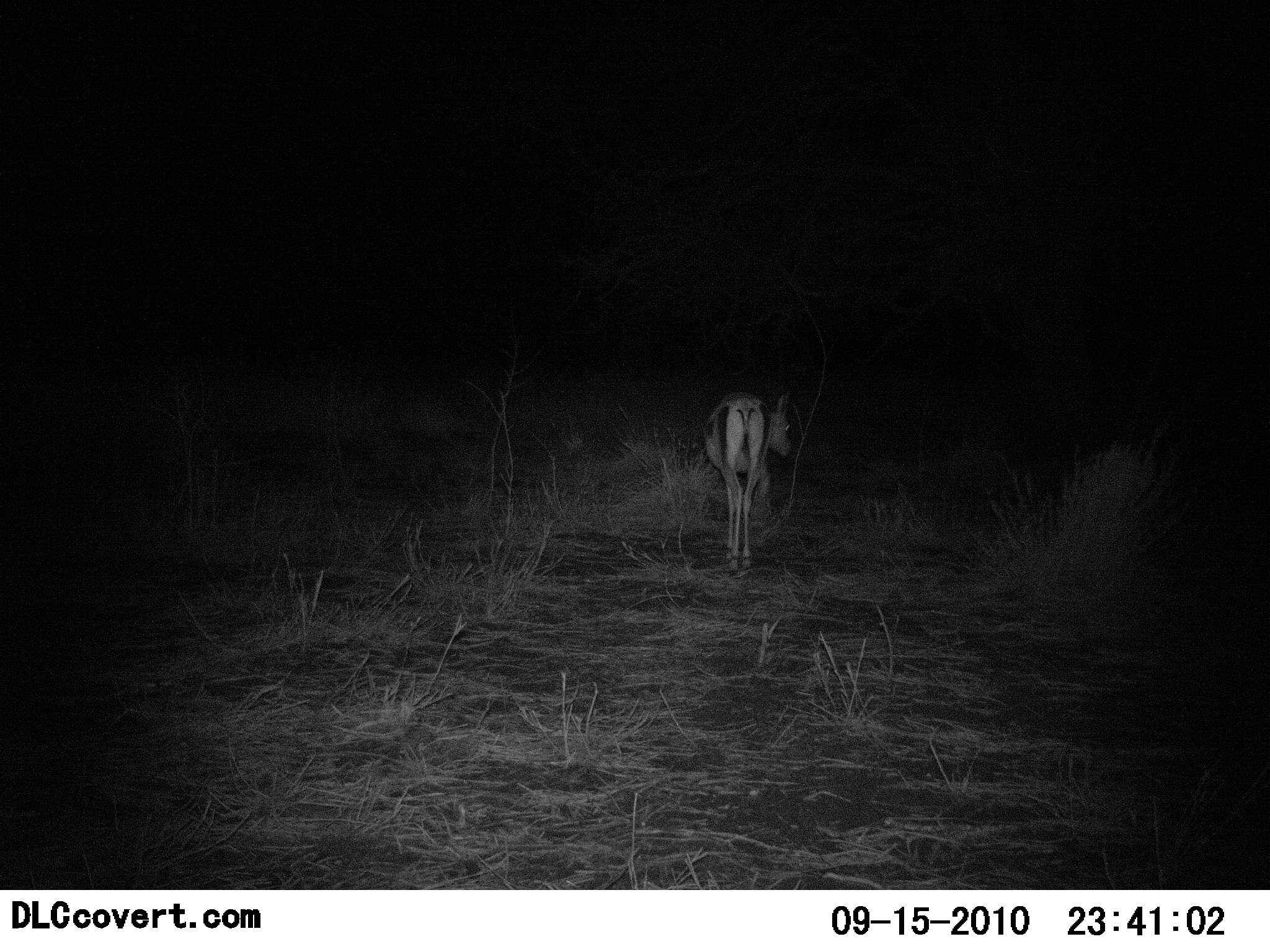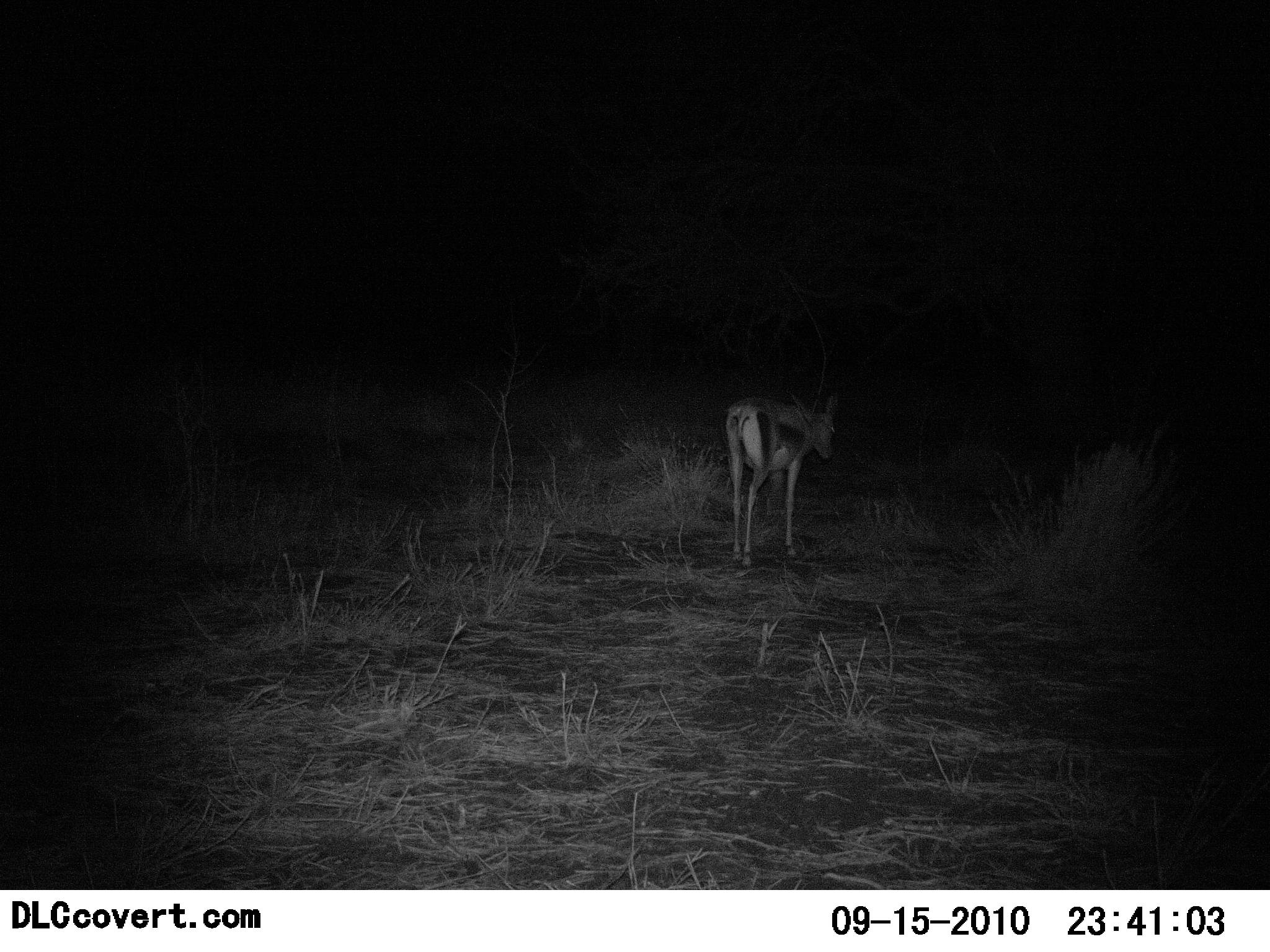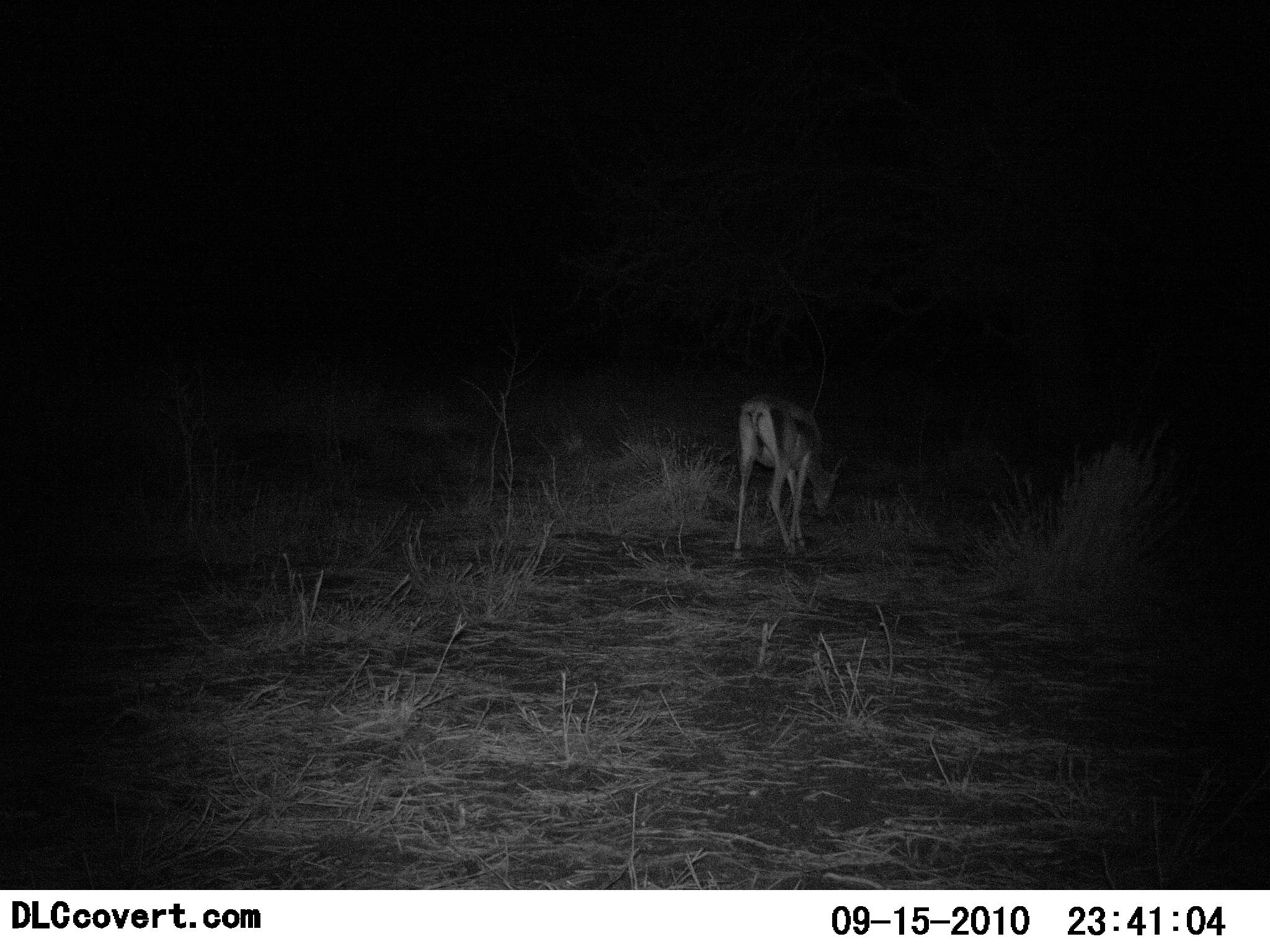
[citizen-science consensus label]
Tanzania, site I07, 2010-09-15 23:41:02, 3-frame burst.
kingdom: Animalia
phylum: Chordata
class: Mammalia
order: Artiodactyla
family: Bovidae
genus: Eudorcas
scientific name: Eudorcas thomsonii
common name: thomson's gazelle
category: gazellethomsons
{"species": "gazellethomsons (thomson's gazelle) (Eudorcas thomsonii)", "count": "1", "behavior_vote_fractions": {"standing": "8%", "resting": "0%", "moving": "83%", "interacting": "0%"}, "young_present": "0%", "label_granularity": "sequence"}